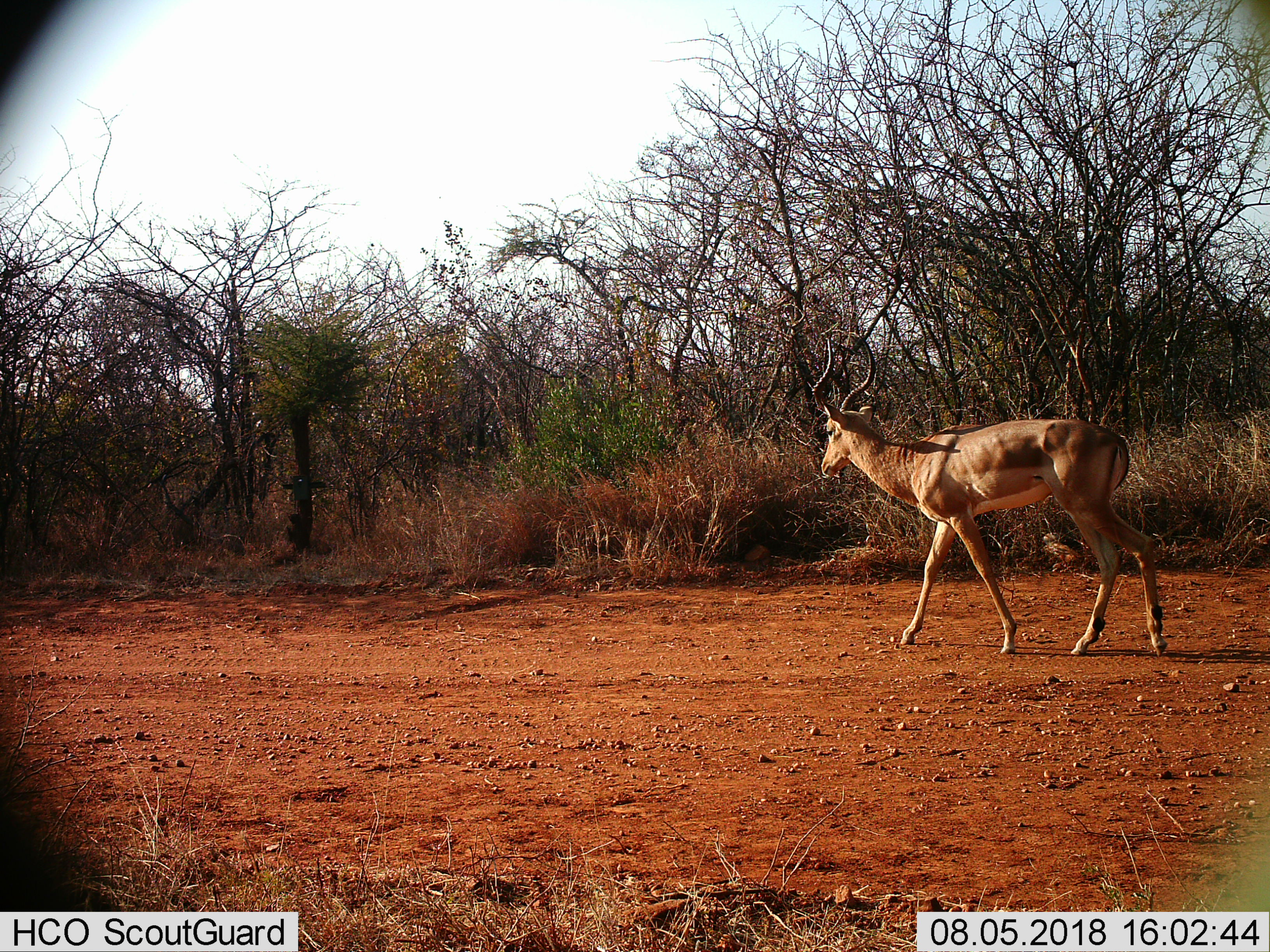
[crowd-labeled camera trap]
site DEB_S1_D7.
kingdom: Animalia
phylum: Chordata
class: Mammalia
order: Artiodactyla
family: Bovidae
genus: Aepyceros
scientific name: Aepyceros melampus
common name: impala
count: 1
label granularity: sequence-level